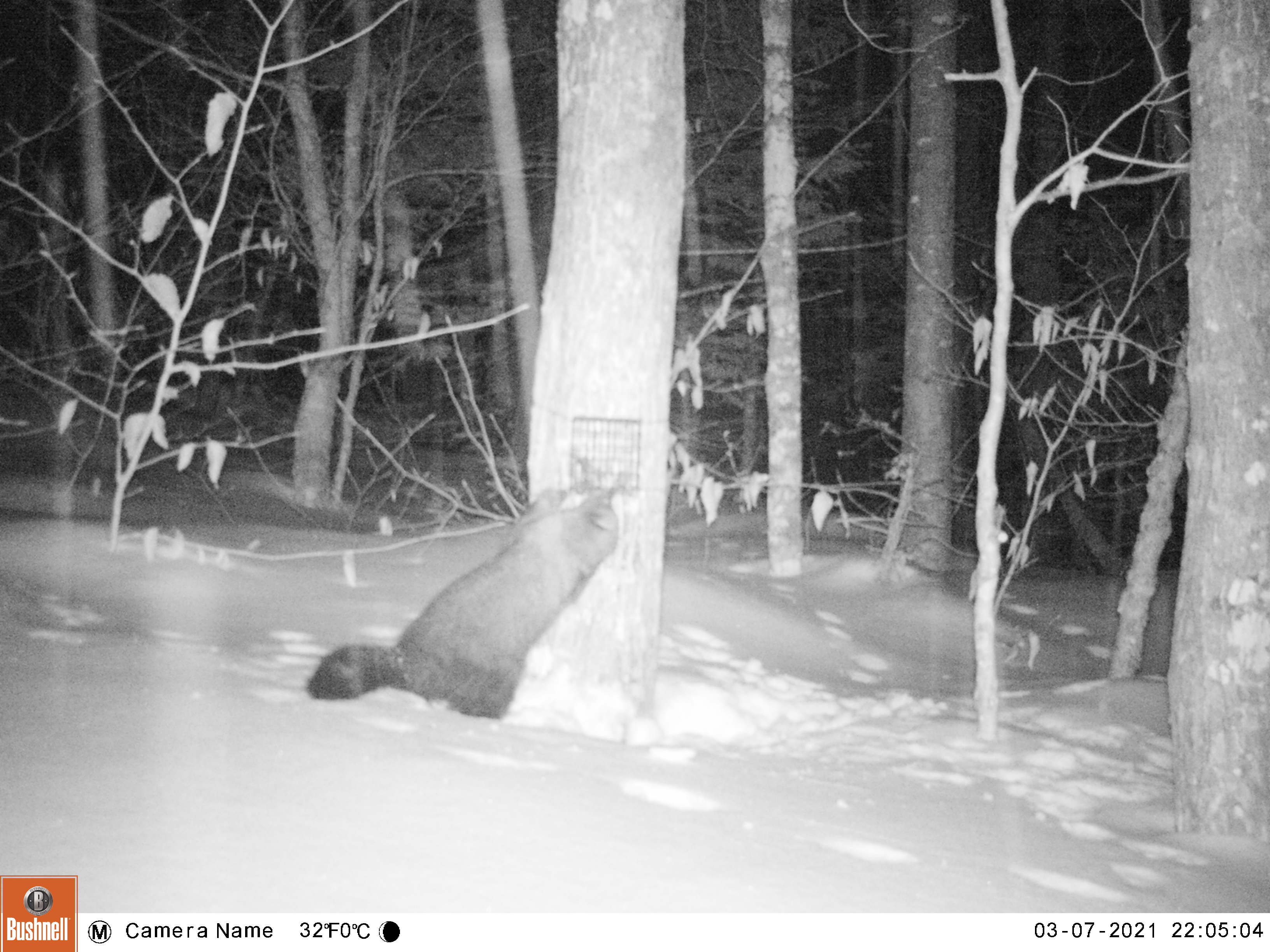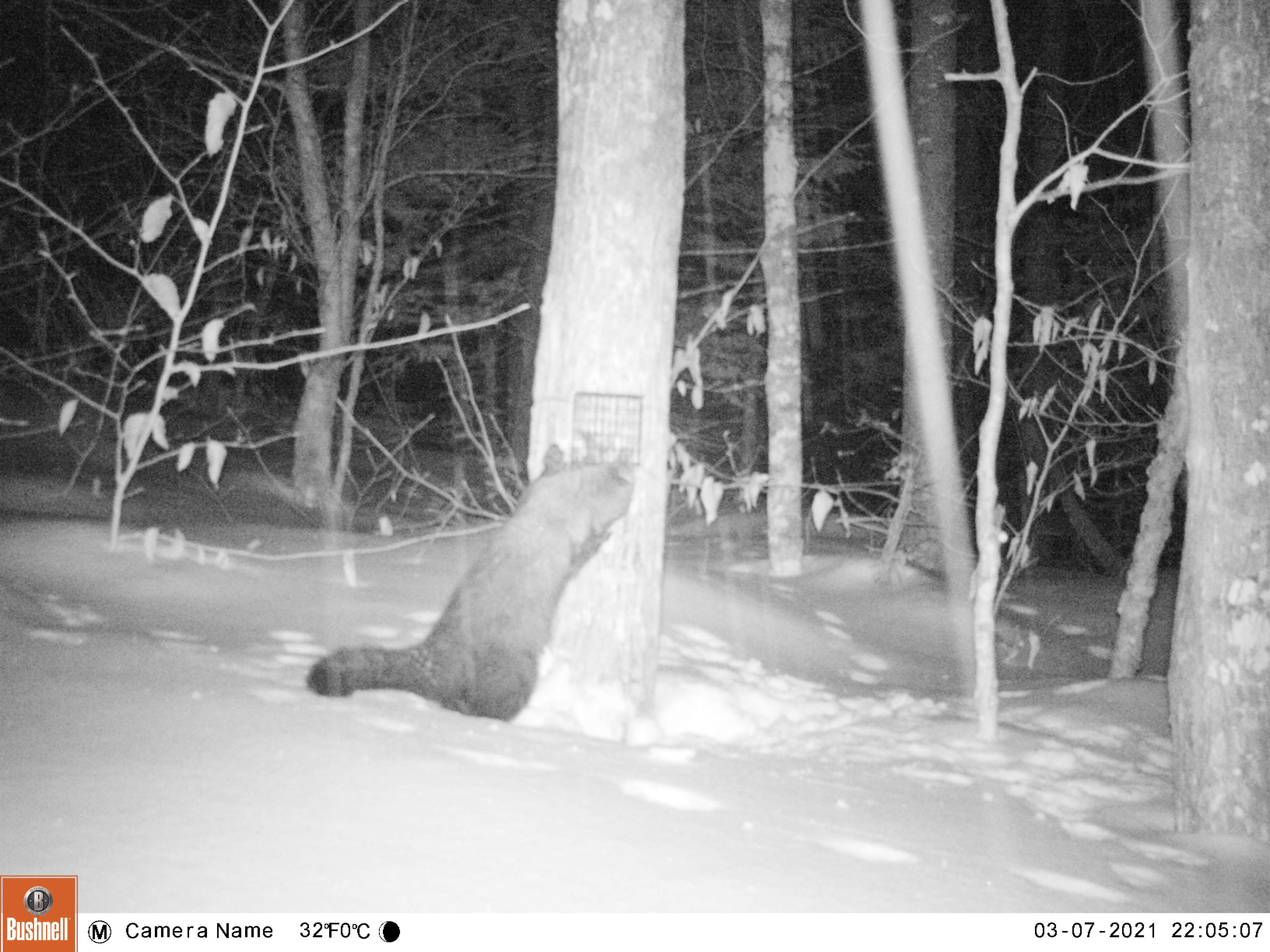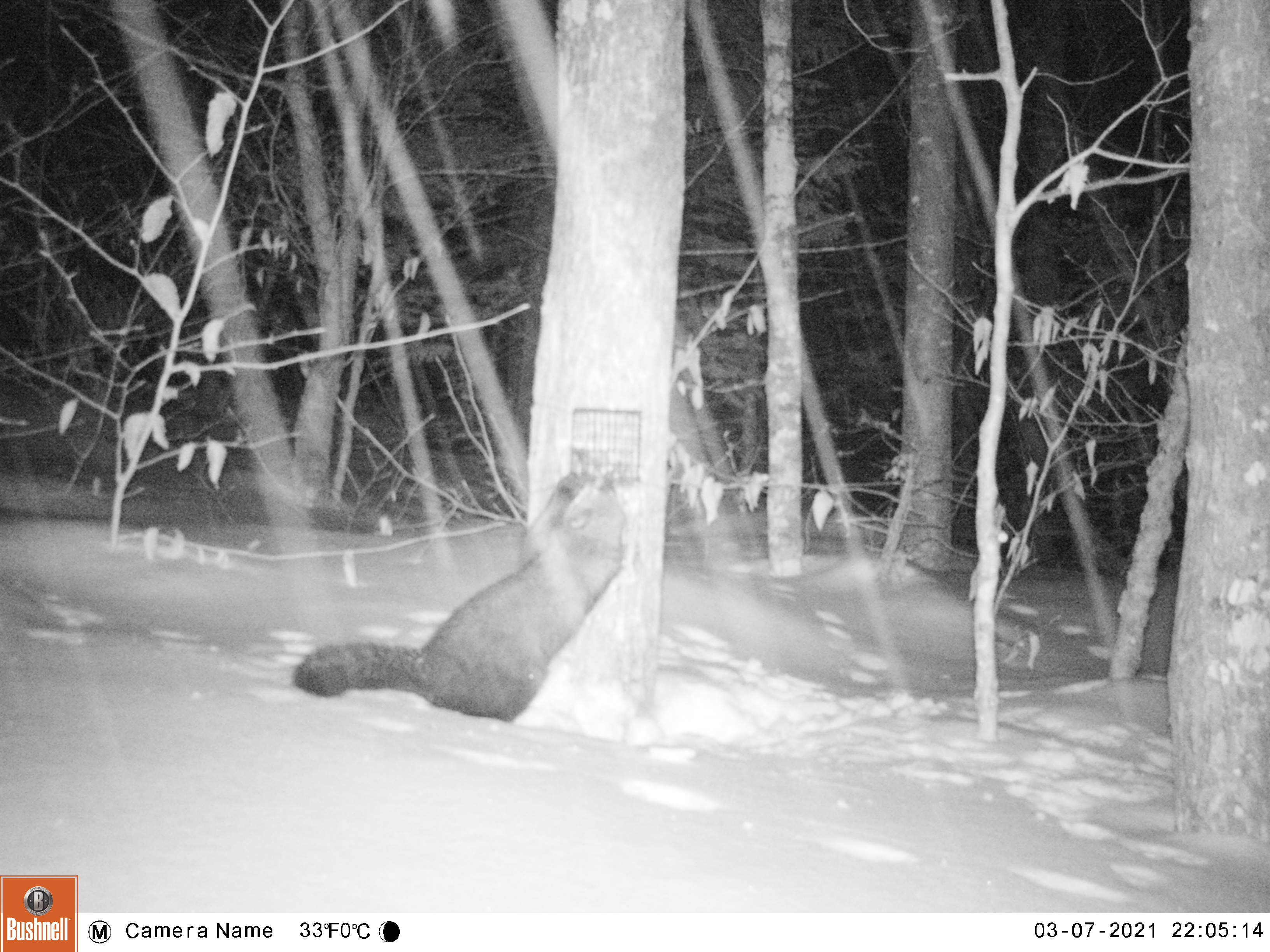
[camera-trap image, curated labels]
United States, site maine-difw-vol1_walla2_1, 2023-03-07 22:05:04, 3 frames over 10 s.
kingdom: Animalia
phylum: Chordata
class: Mammalia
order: Carnivora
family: Mustelidae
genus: Pekania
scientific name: Pekania pennanti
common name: fisher